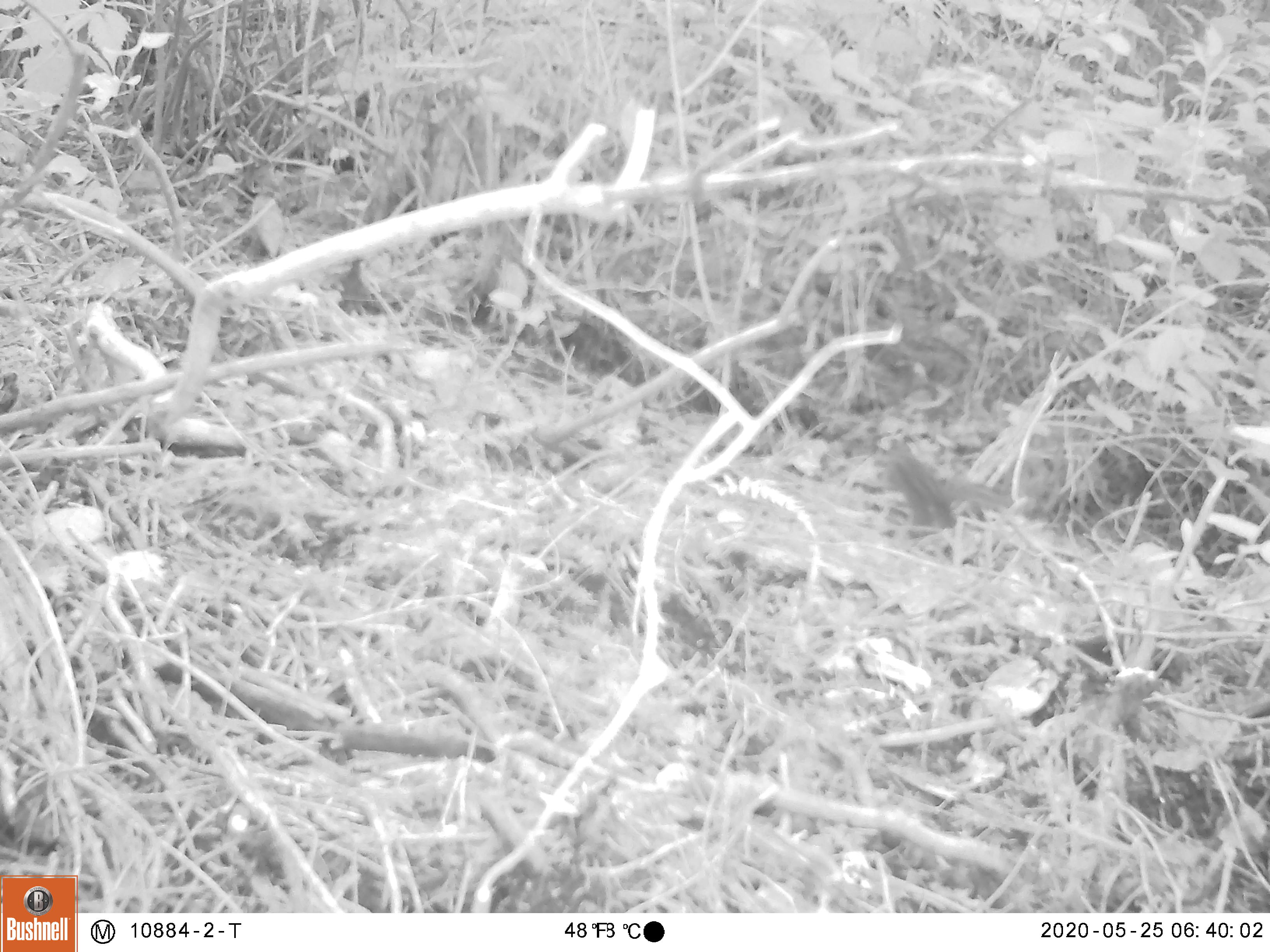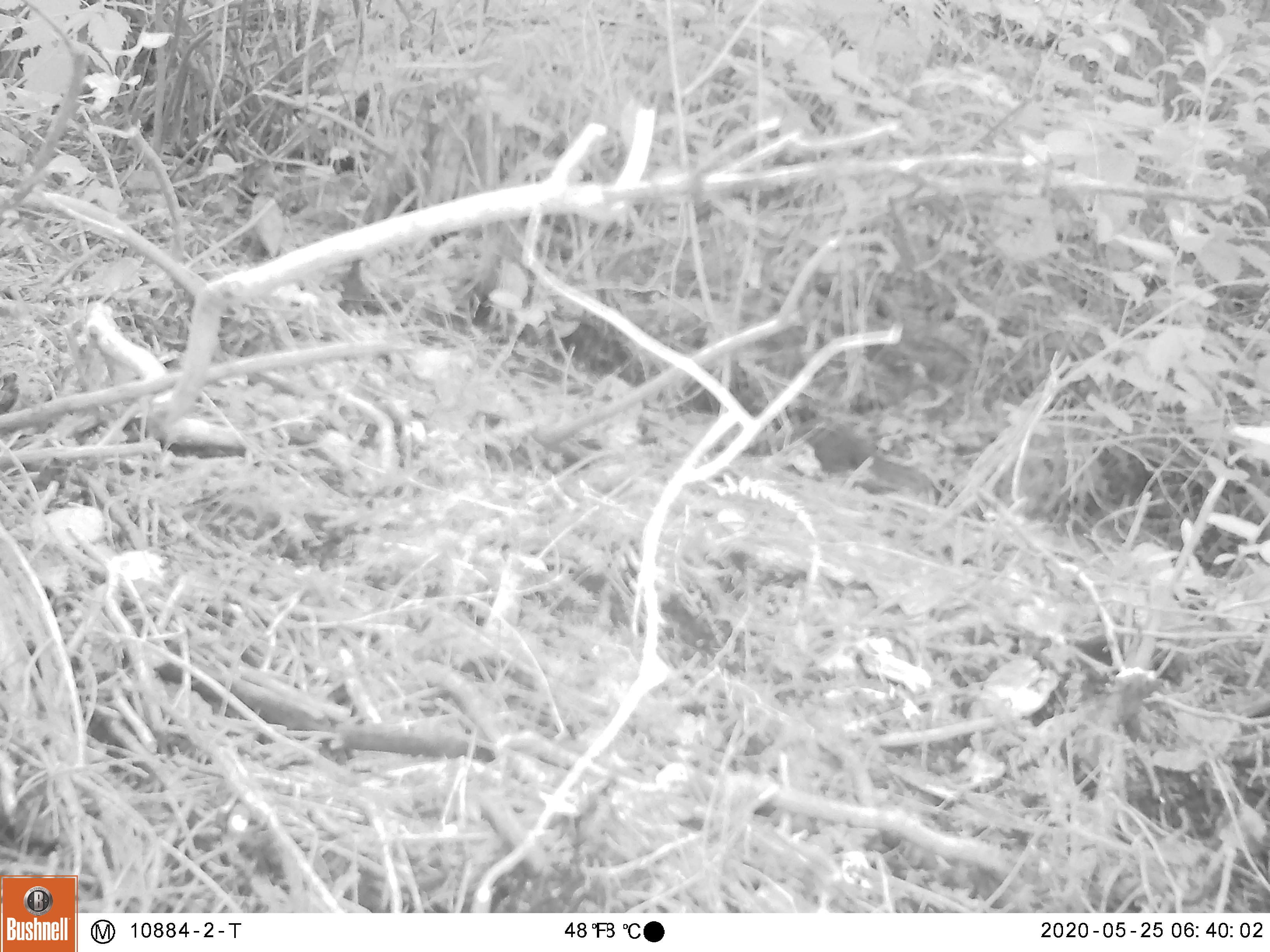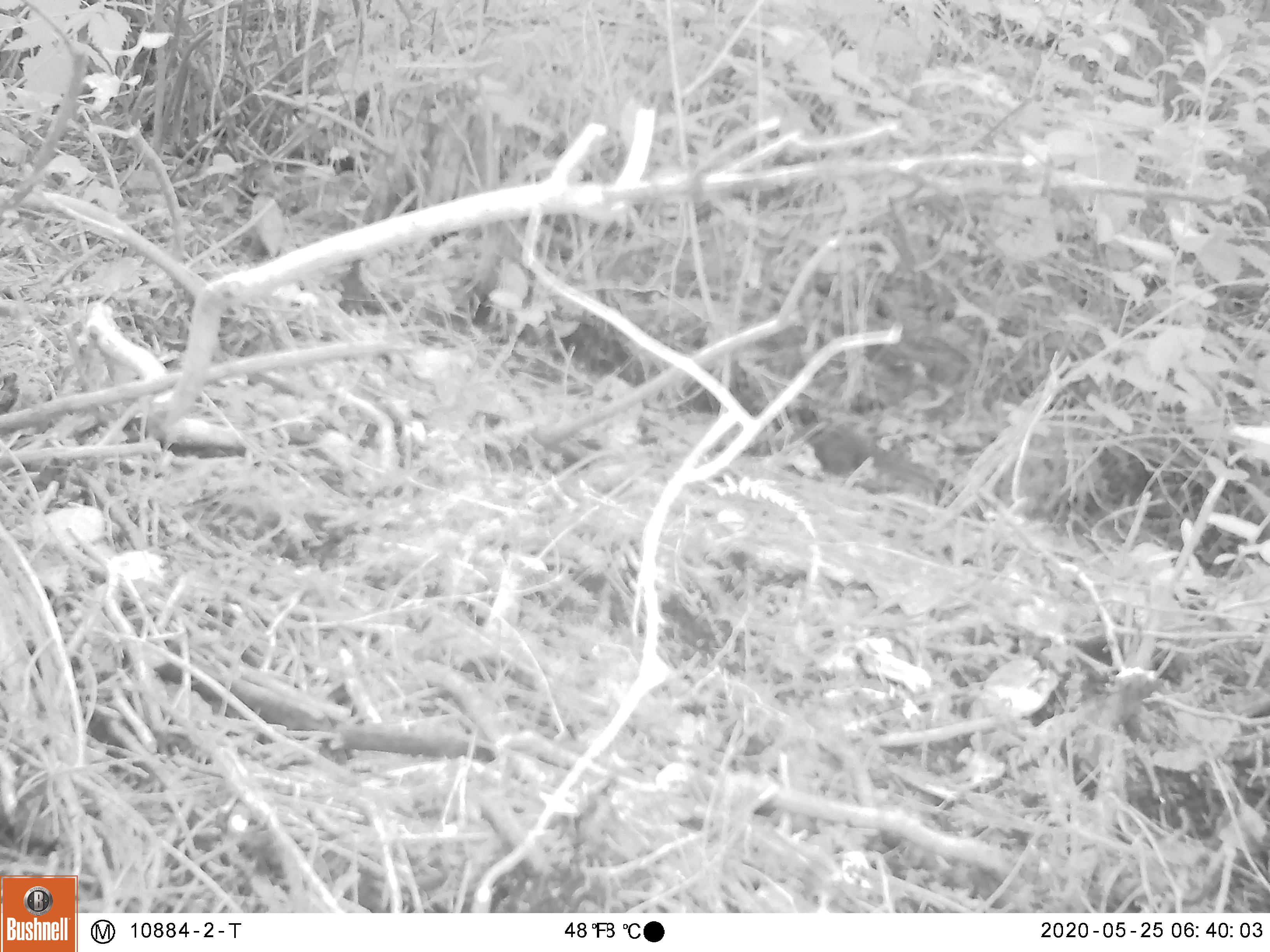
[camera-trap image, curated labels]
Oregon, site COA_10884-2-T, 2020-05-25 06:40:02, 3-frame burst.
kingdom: Animalia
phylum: Chordata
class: Mammalia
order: Rodentia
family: Sciuridae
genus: Neotamias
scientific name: Neotamias townsendii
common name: townsend's chipmunk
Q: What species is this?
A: Townsend's chipmunk (Neotamias townsendii).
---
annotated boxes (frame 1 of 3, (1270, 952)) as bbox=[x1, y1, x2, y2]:
townsend's chipmunk: bbox=[875, 427, 1012, 535]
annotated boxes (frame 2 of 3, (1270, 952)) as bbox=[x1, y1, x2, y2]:
townsend's chipmunk: bbox=[786, 418, 934, 497]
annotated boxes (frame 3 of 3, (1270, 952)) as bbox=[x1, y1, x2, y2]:
townsend's chipmunk: bbox=[799, 423, 947, 498]